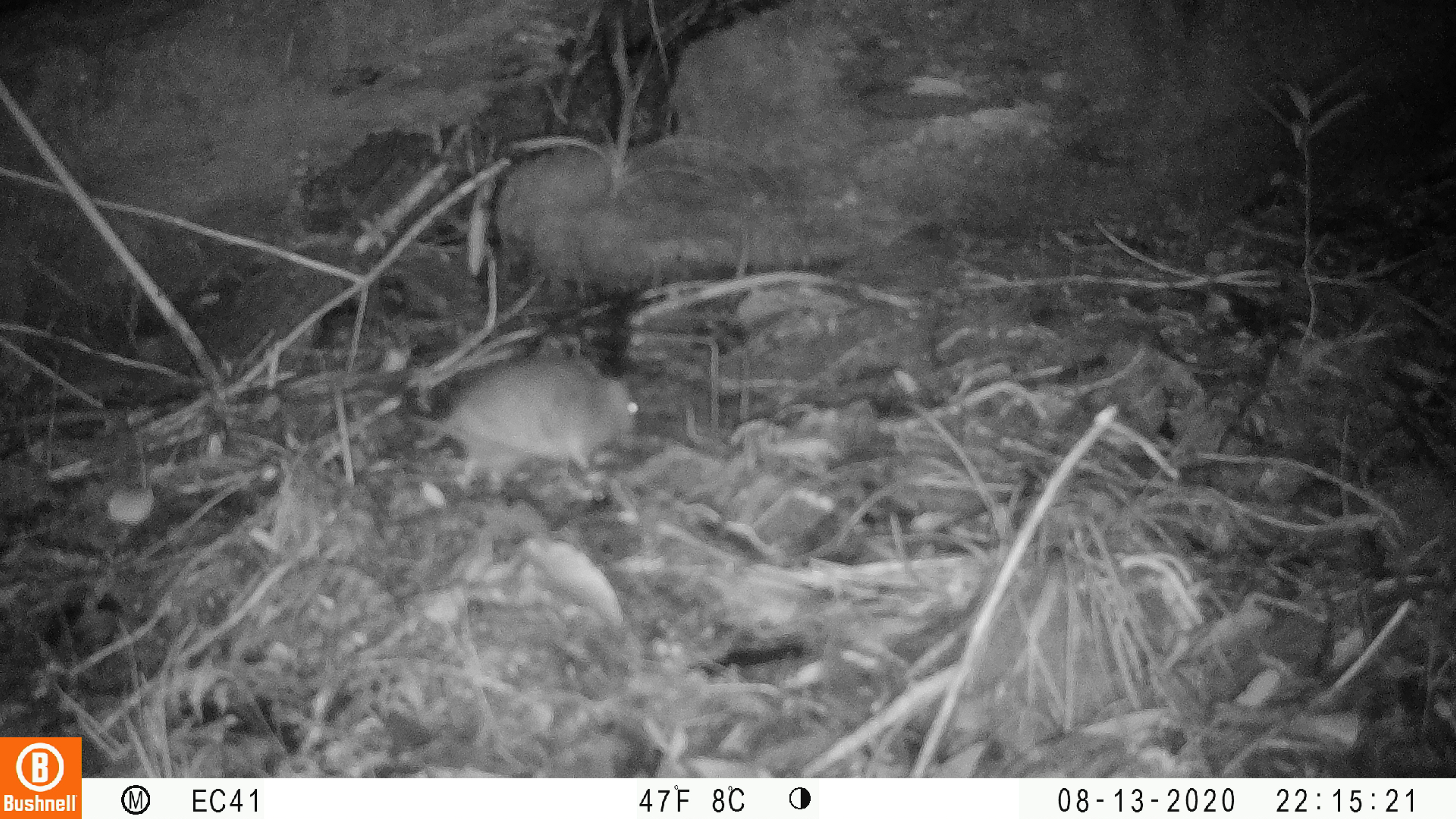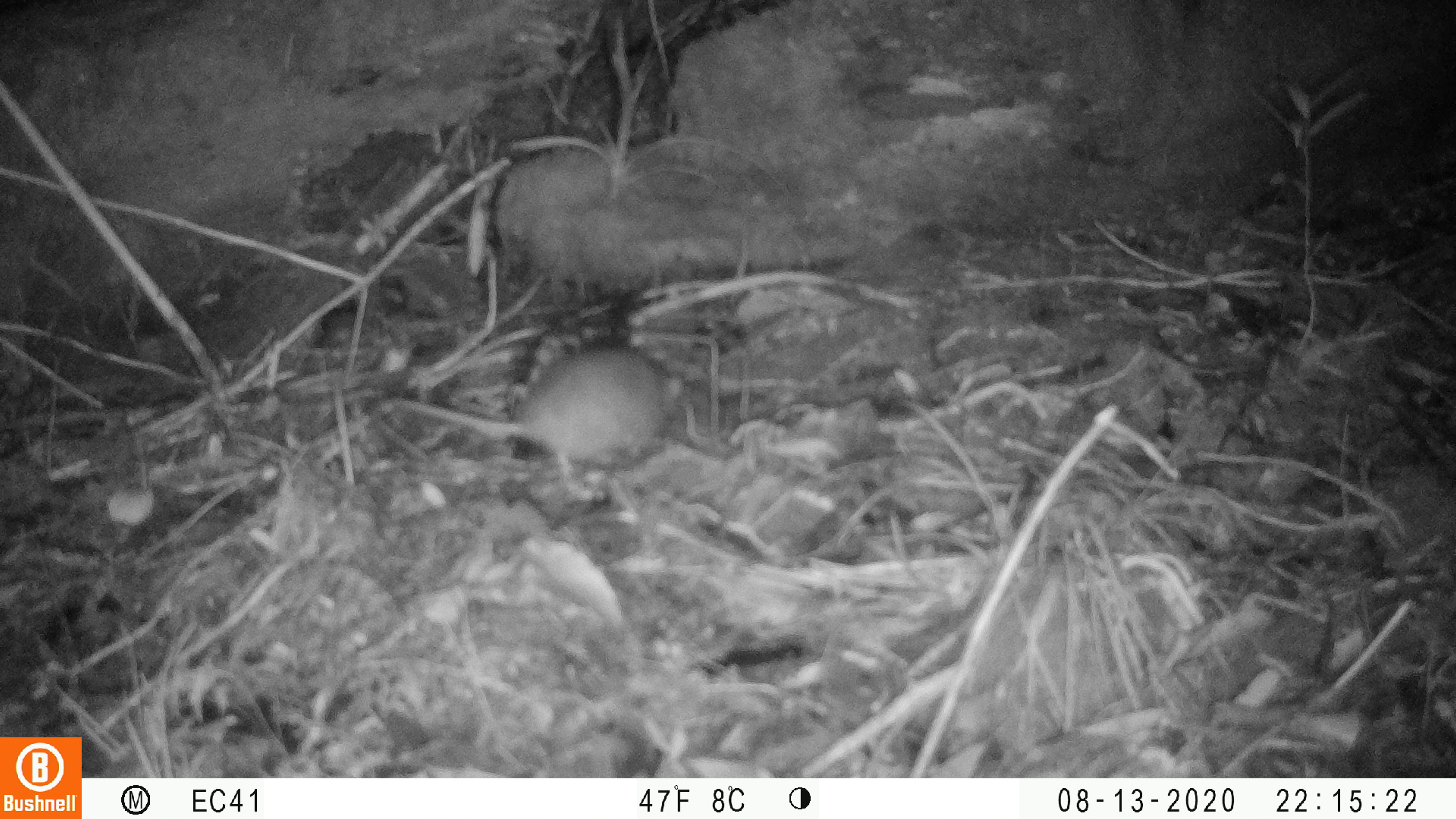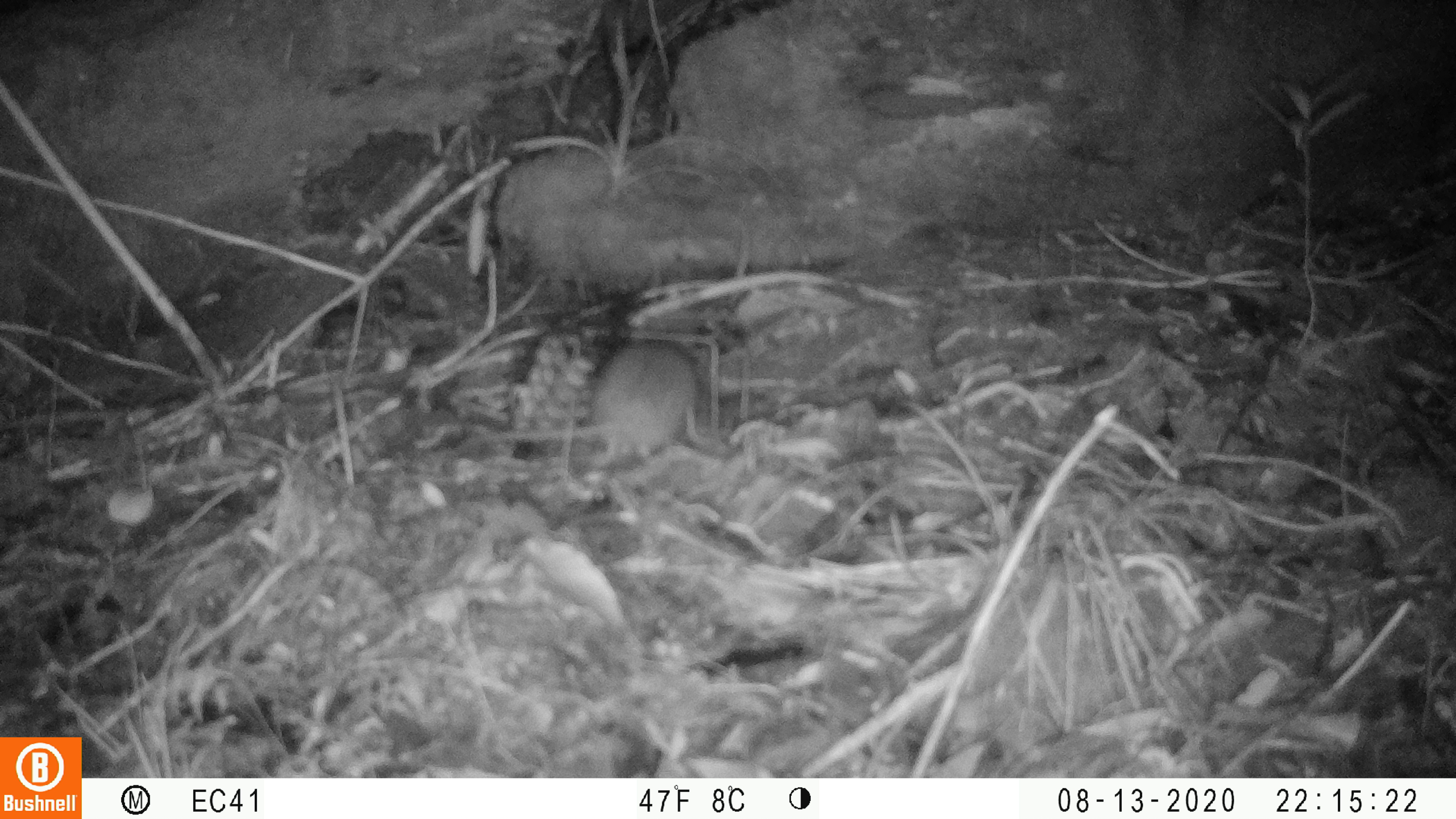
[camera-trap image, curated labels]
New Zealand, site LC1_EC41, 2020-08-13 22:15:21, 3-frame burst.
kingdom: Animalia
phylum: Chordata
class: Mammalia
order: Rodentia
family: Muridae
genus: Rattus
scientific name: Rattus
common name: rat